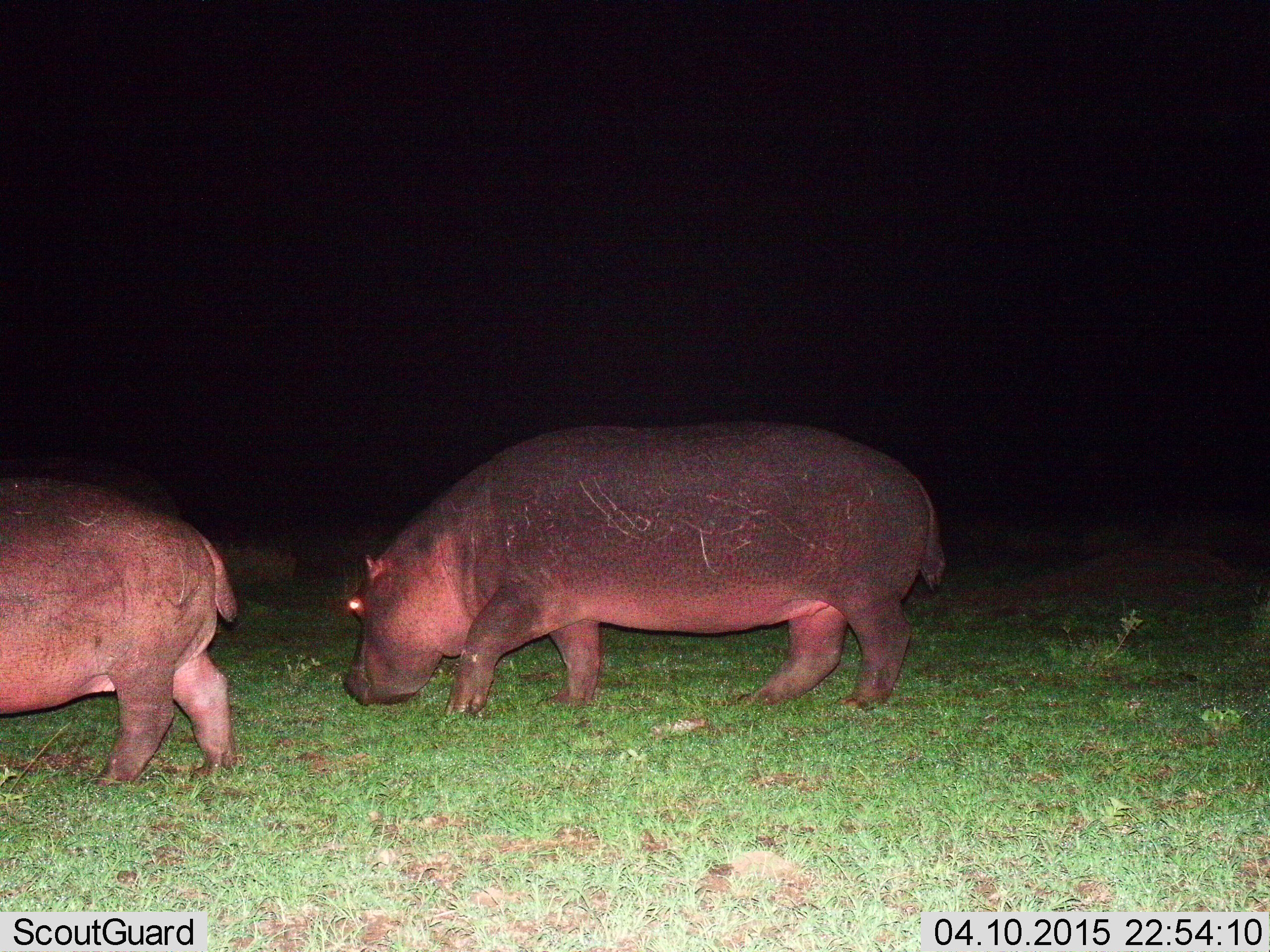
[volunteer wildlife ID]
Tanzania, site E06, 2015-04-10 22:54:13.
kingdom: Animalia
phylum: Chordata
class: Mammalia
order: Artiodactyla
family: Hippopotamidae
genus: Hippopotamus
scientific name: Hippopotamus amphibius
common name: hippopotamus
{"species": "hippopotamus (Hippopotamus amphibius)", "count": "2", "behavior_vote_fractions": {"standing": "30%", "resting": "0%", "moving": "60%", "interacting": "0%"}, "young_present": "0%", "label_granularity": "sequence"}